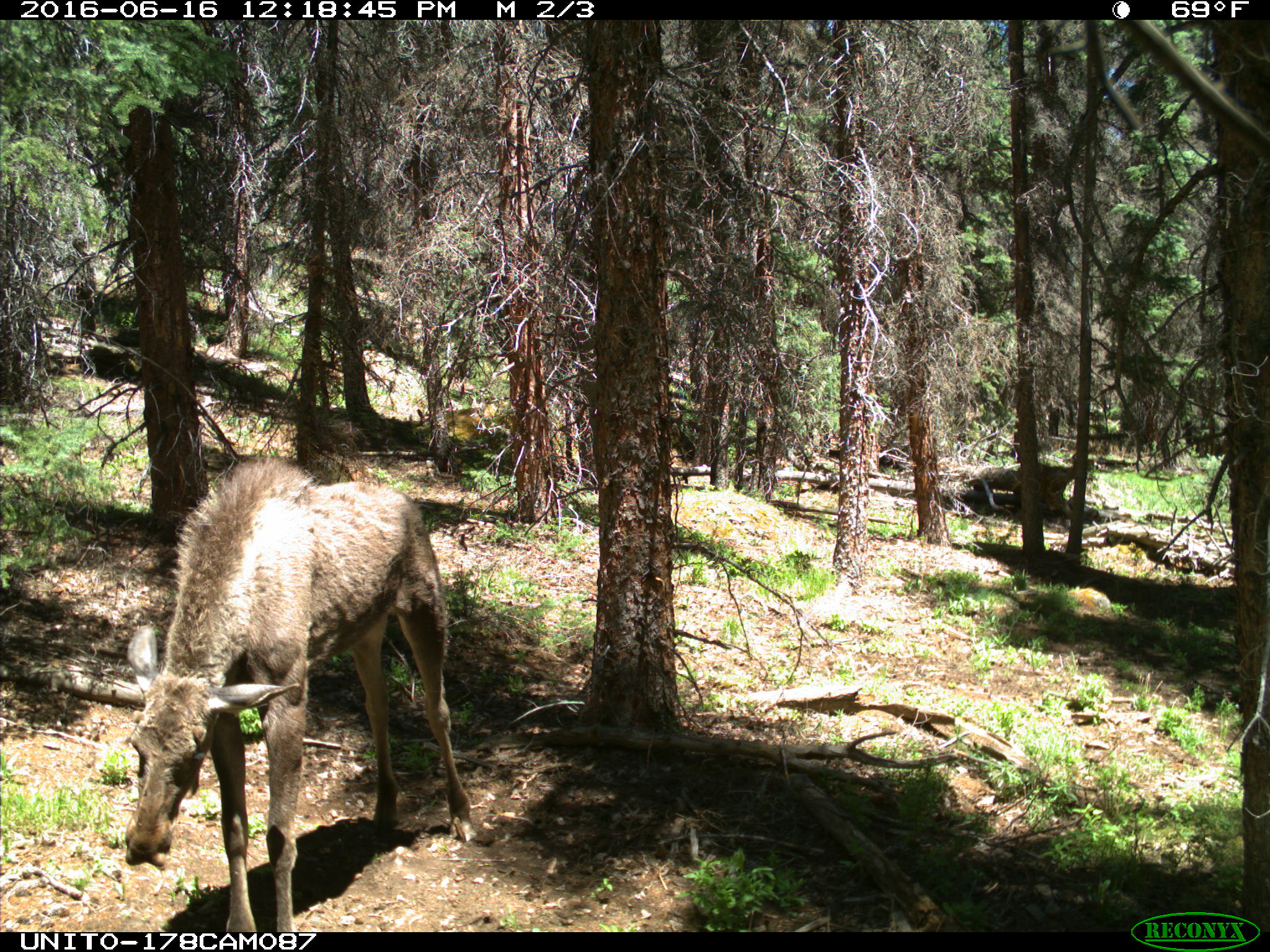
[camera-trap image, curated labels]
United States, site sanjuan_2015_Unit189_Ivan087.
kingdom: Animalia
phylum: Chordata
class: Mammalia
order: Artiodactyla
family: Cervidae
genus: Alces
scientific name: Alces alces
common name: moose